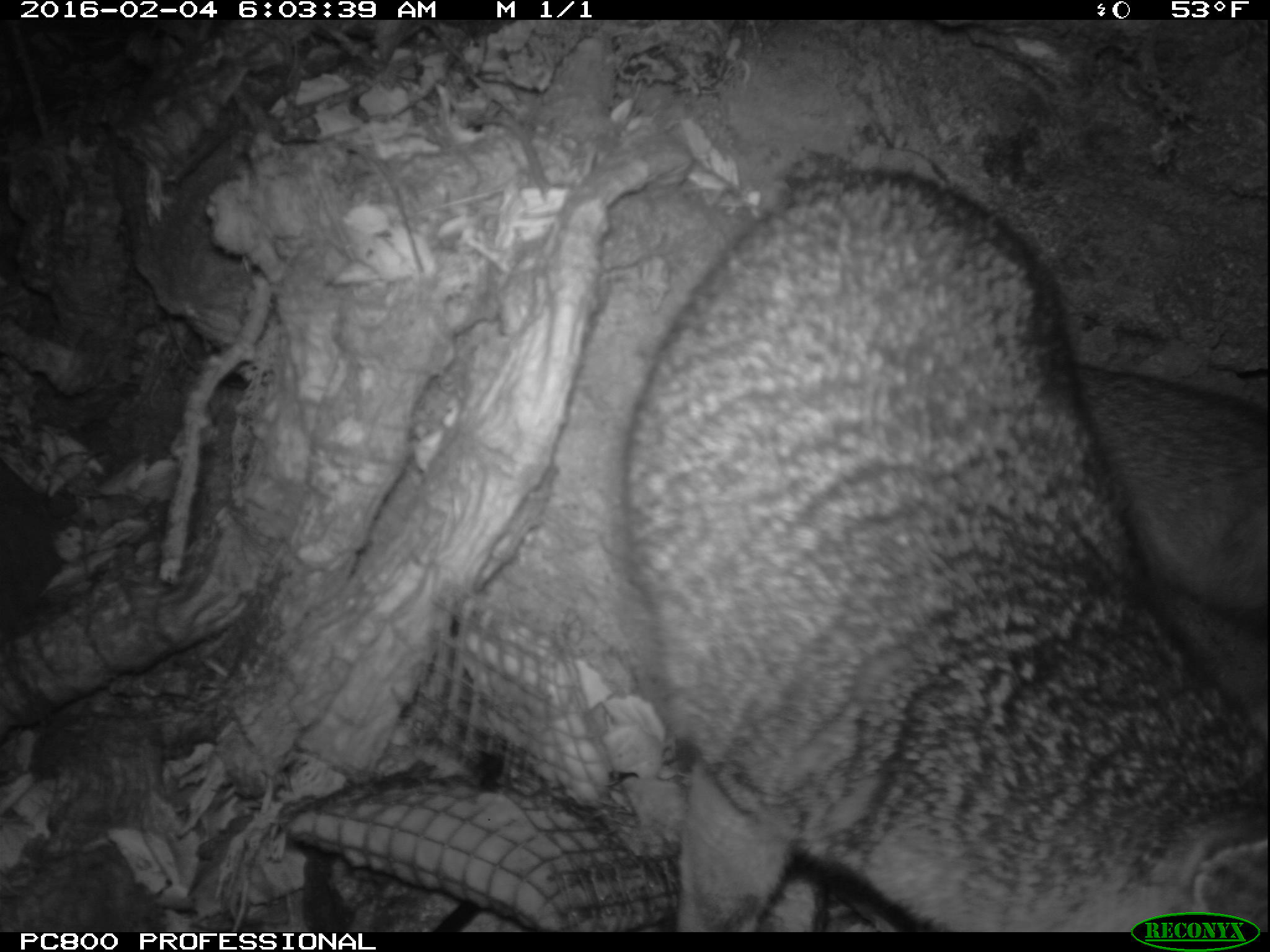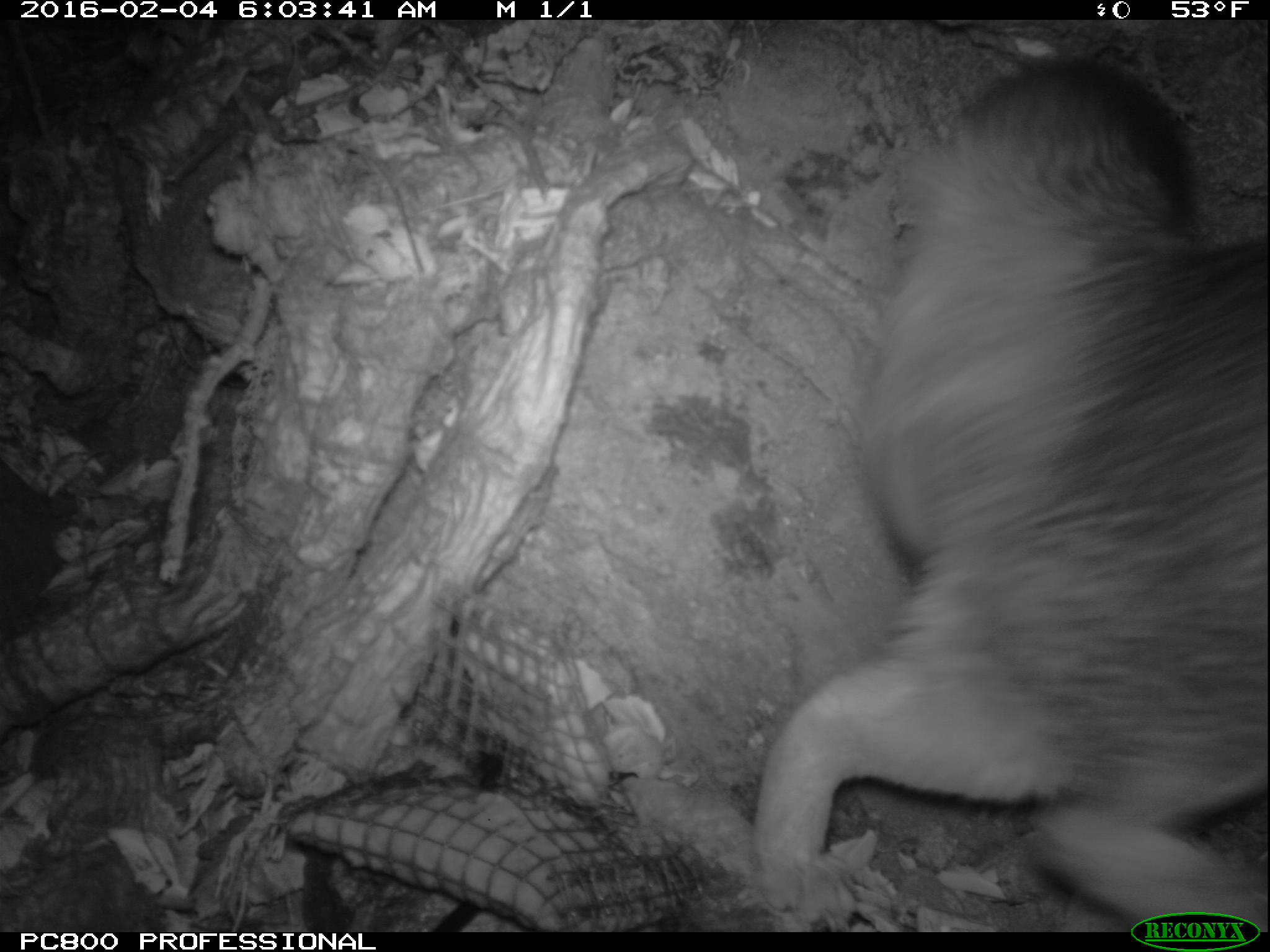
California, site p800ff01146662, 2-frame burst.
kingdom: Animalia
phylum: Chordata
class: Mammalia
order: Carnivora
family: Canidae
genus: Urocyon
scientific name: Urocyon littoralis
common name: island fox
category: fox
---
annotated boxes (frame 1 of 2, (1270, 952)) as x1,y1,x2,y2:
fox: 625,164,1268,932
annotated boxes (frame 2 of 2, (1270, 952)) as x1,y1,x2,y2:
fox: 747,51,1269,933